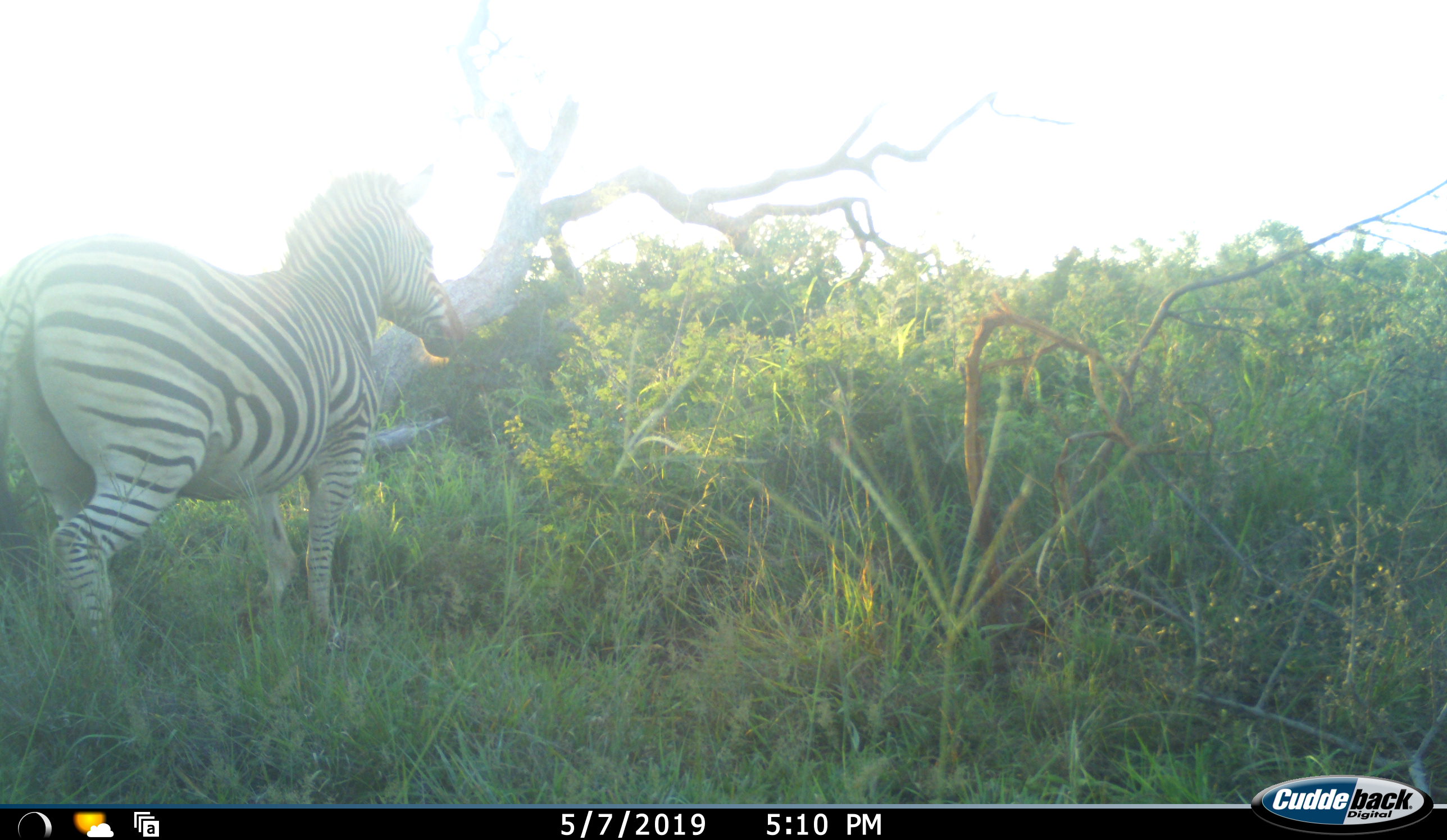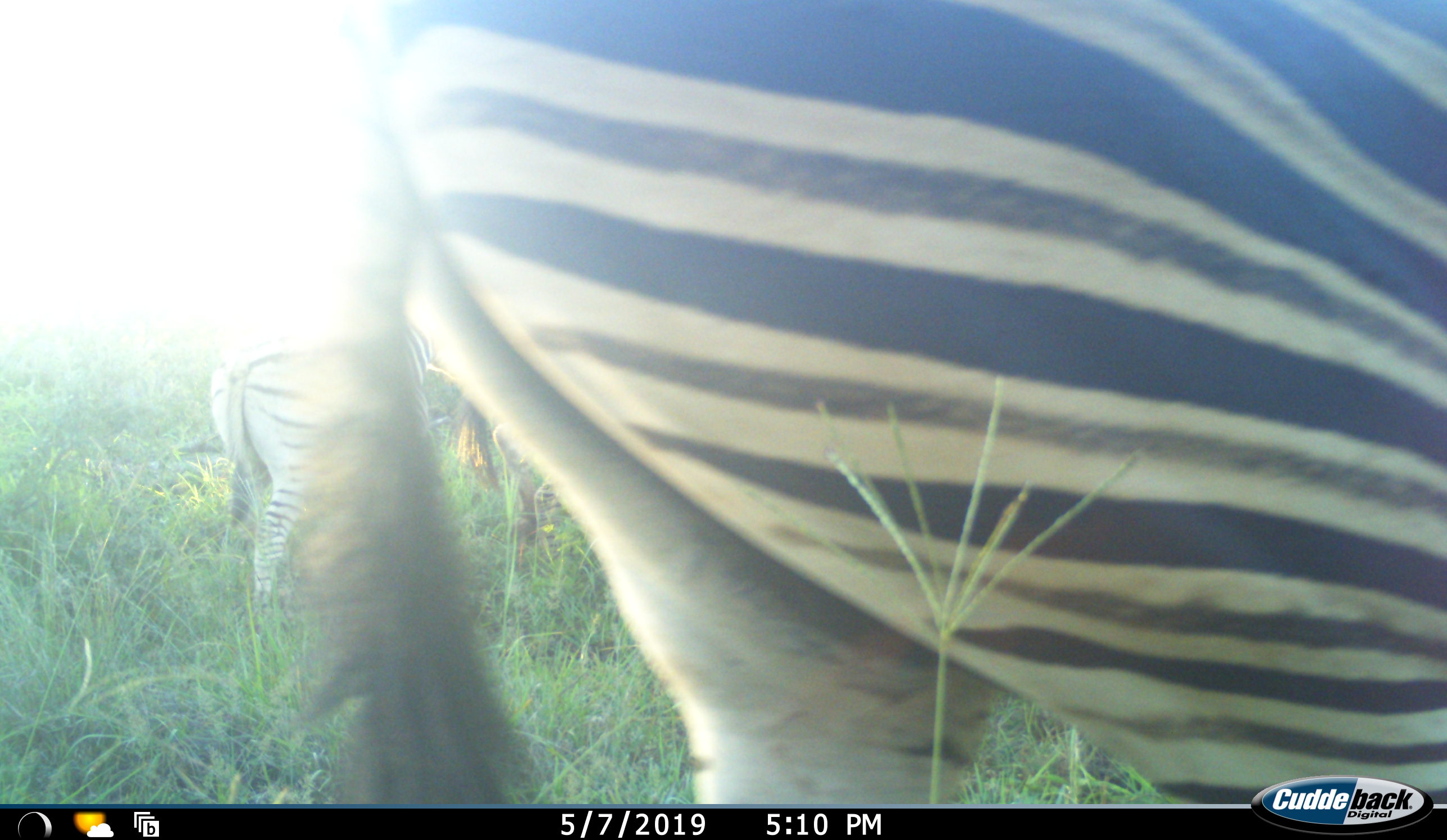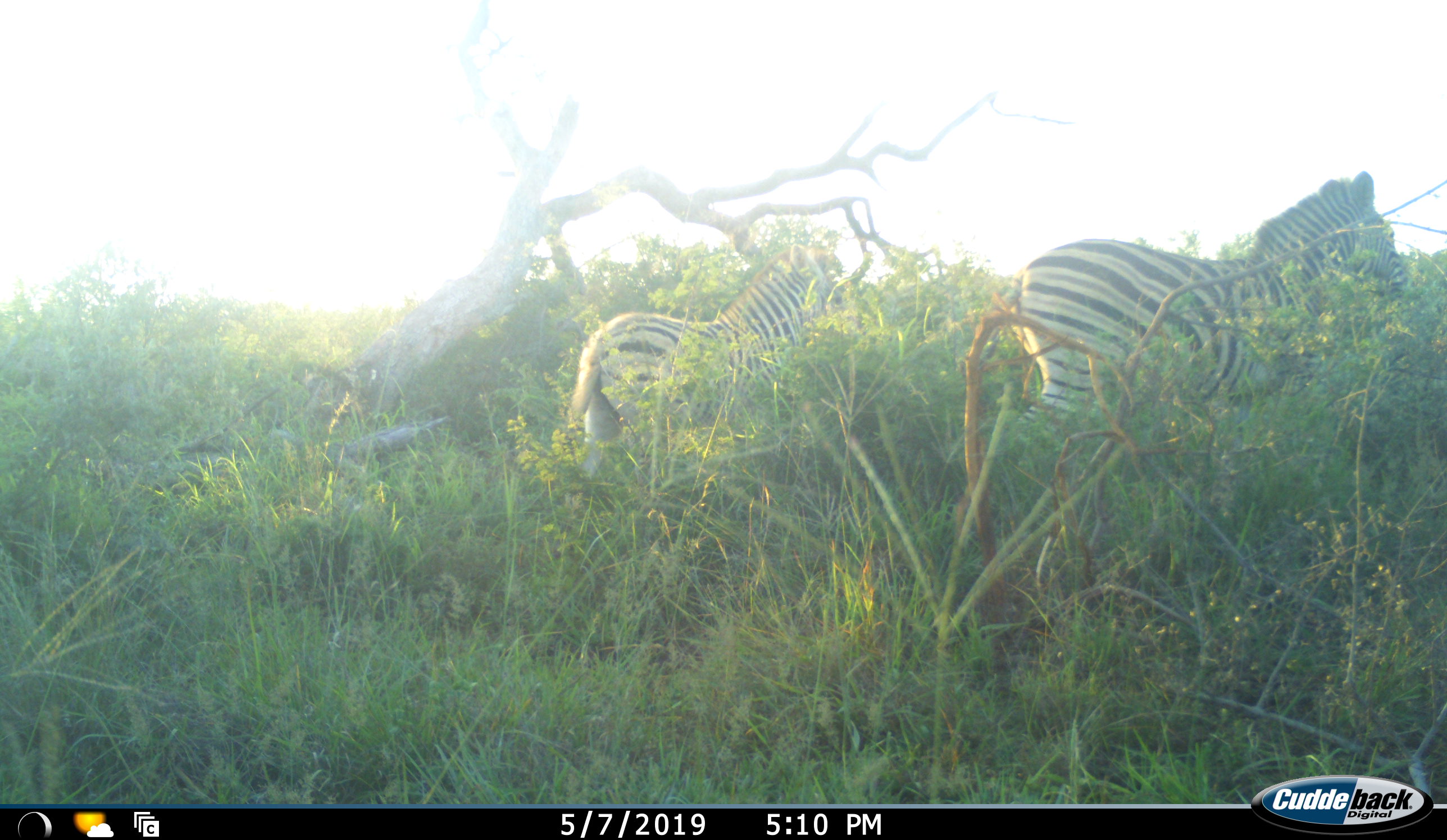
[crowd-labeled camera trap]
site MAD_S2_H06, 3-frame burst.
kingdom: Animalia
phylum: Chordata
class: Mammalia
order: Perissodactyla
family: Equidae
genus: Equus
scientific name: Equus quagga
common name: plains zebra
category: zebraplains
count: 2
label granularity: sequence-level